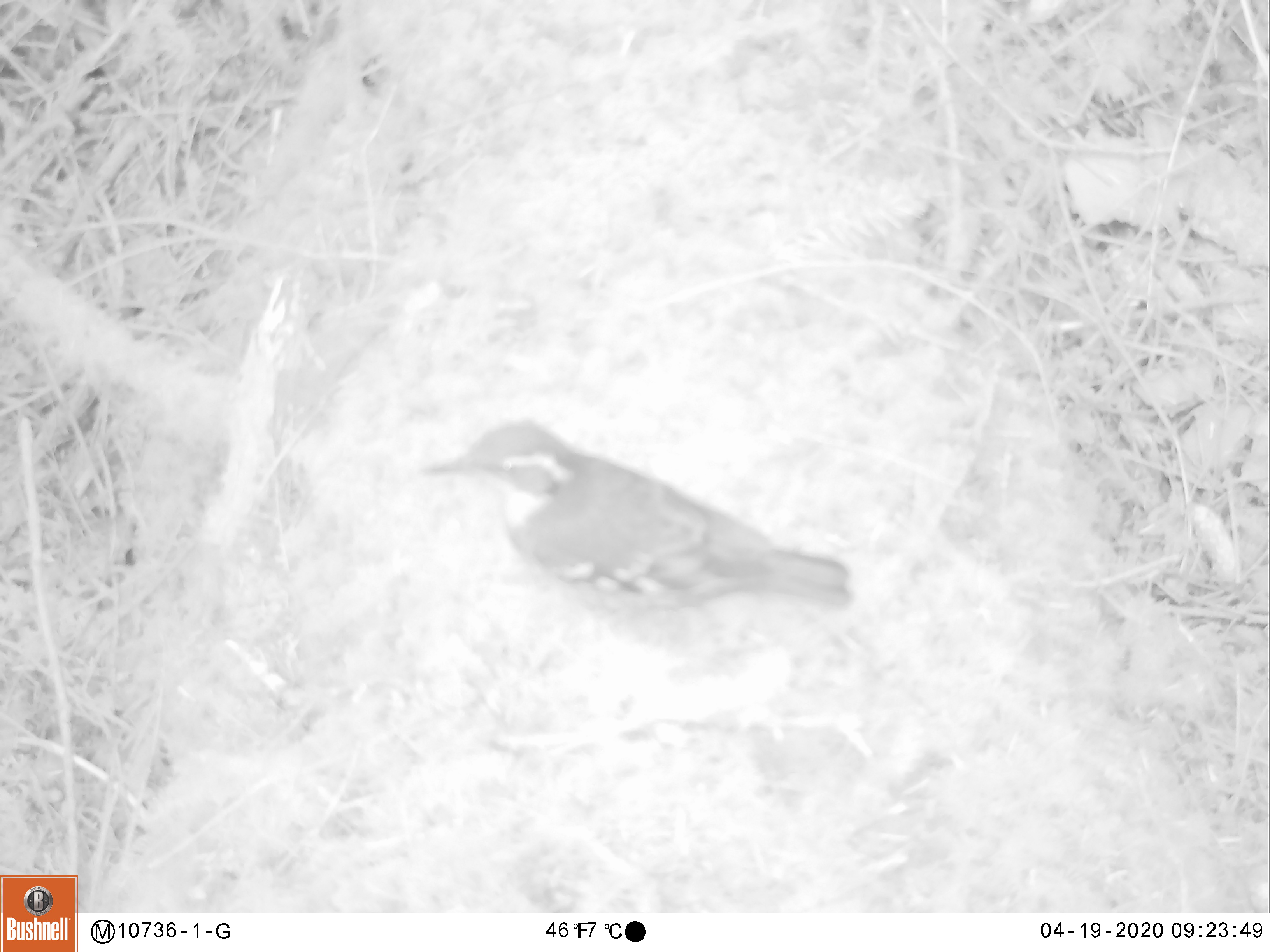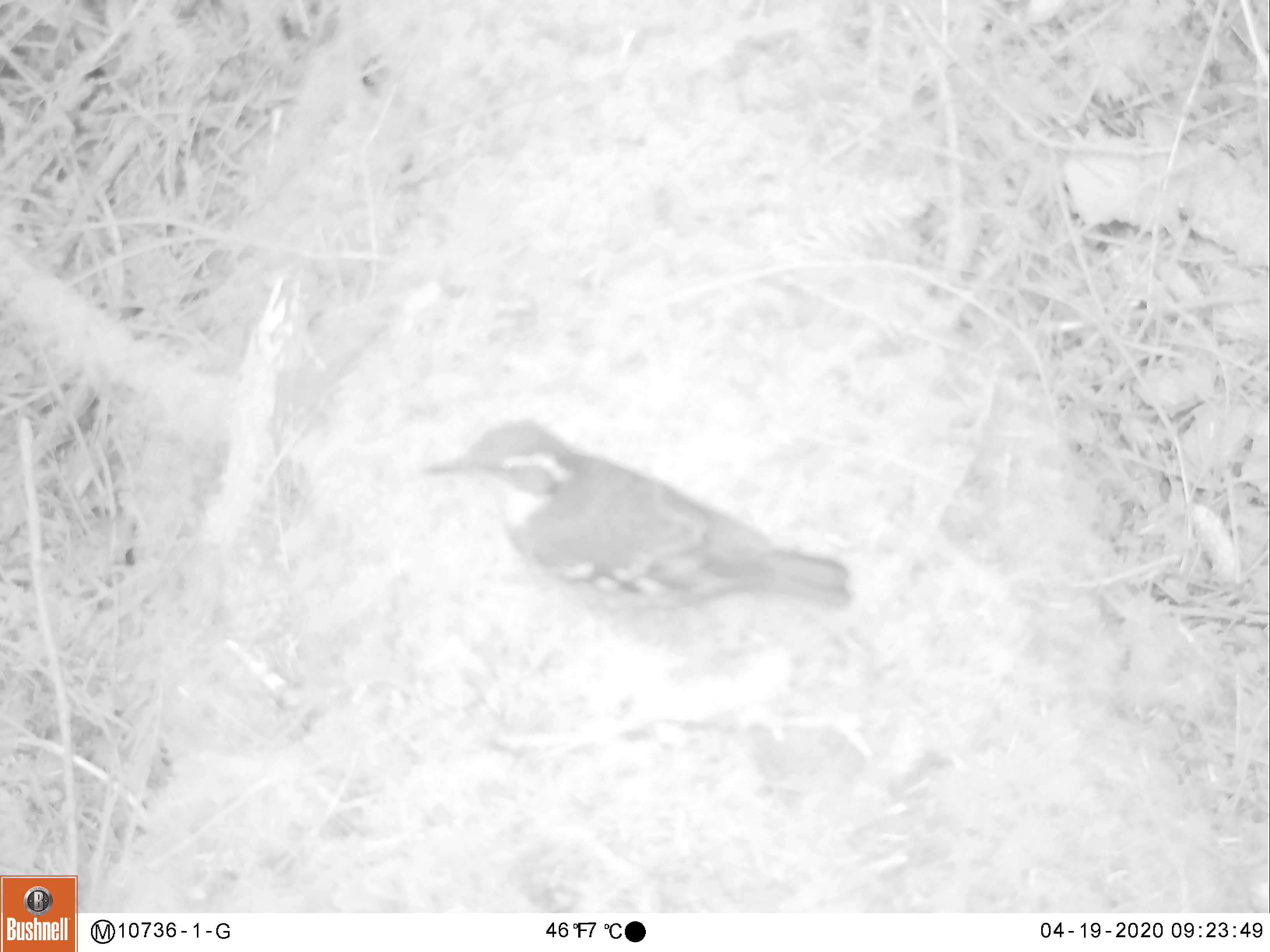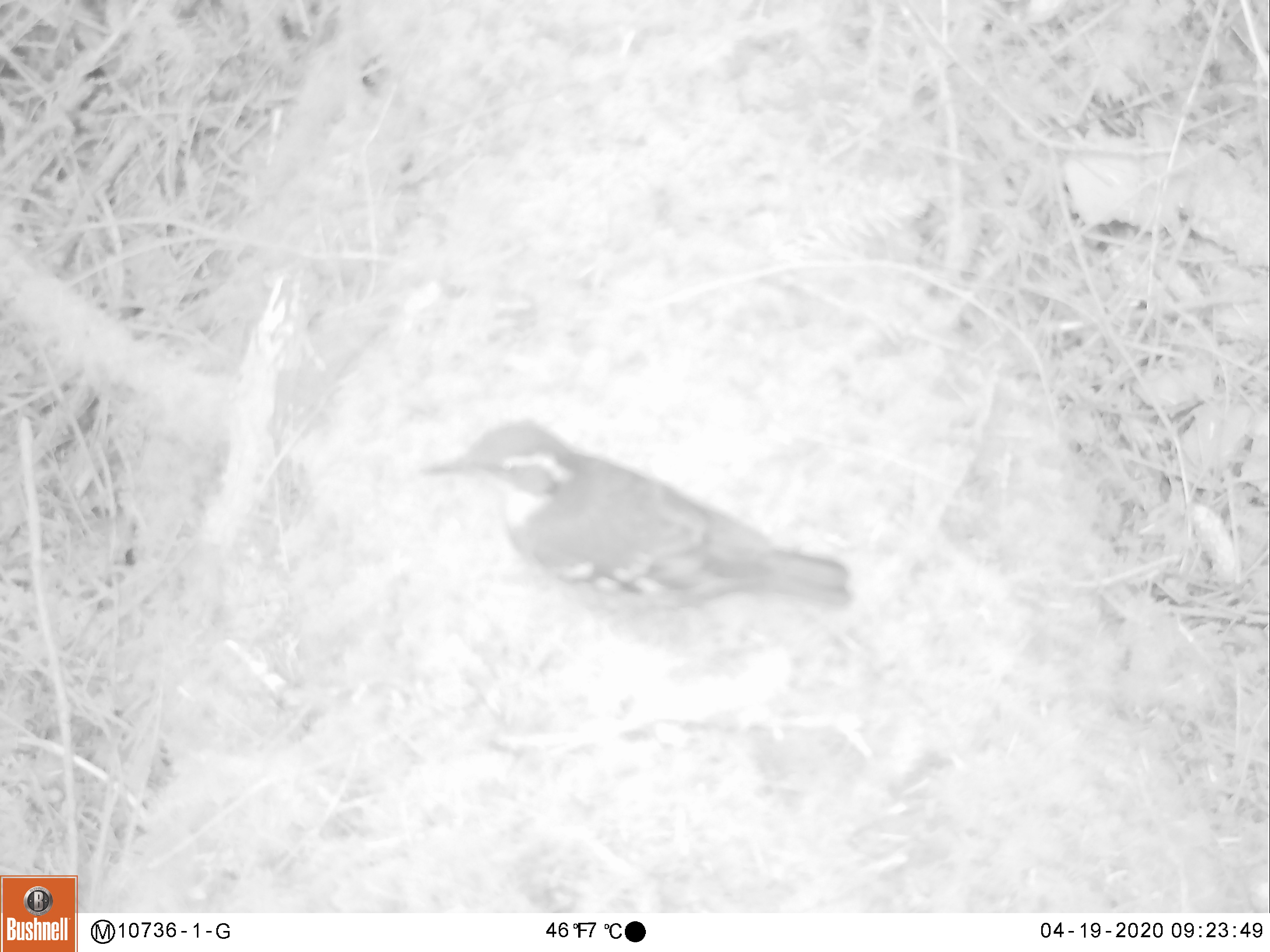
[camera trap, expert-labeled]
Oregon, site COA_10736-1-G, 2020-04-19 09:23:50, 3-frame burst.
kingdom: Animalia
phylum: Chordata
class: Aves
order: Passeriformes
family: Turdidae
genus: Ixoreus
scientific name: Ixoreus naevius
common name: varied thrush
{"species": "varied thrush (Ixoreus naevius)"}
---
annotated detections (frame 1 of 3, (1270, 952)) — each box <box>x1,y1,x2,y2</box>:
varied thrush: <box>417,415,863,635</box>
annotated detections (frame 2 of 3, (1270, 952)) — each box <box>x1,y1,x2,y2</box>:
varied thrush: <box>425,417,854,624</box>